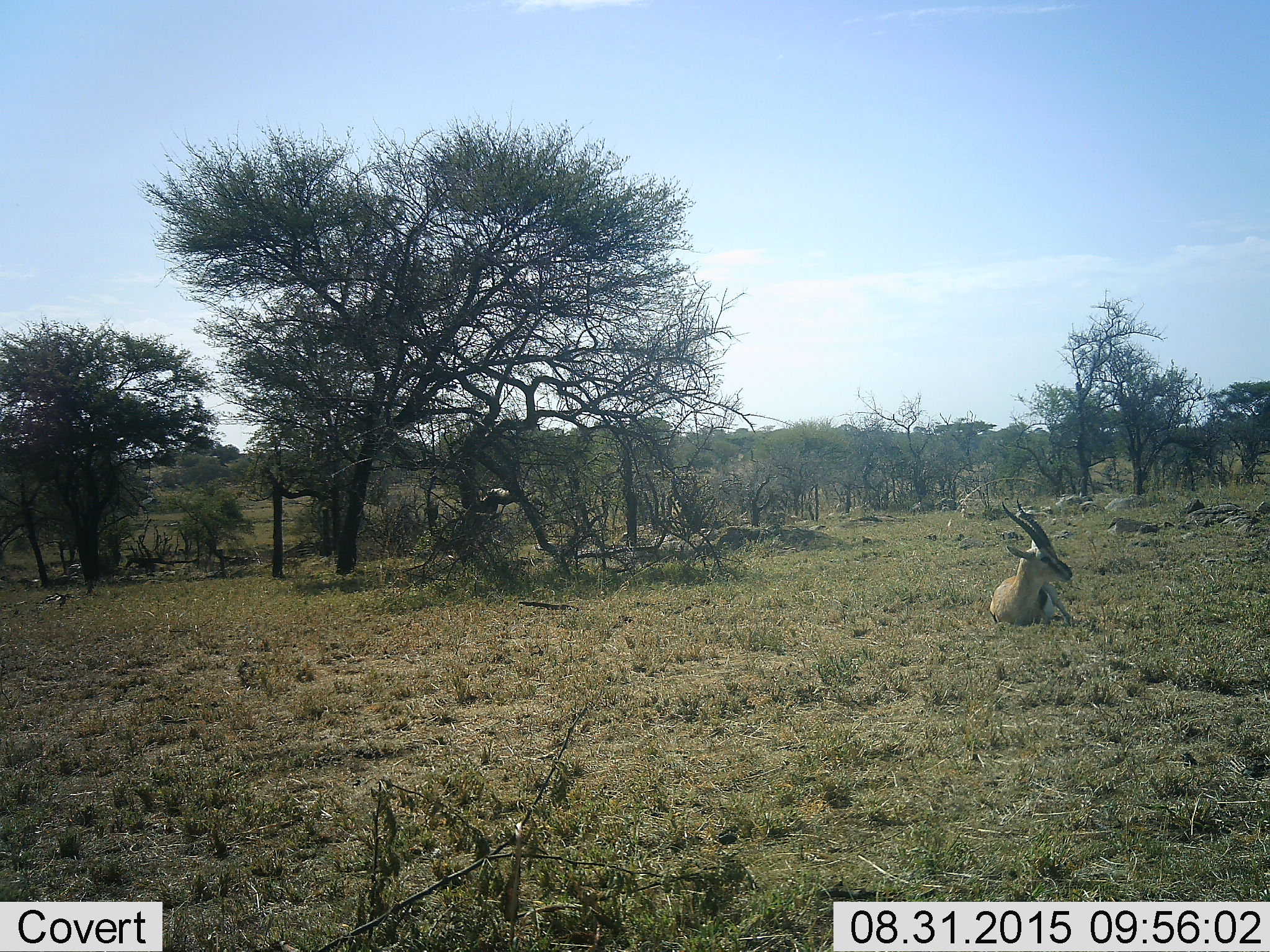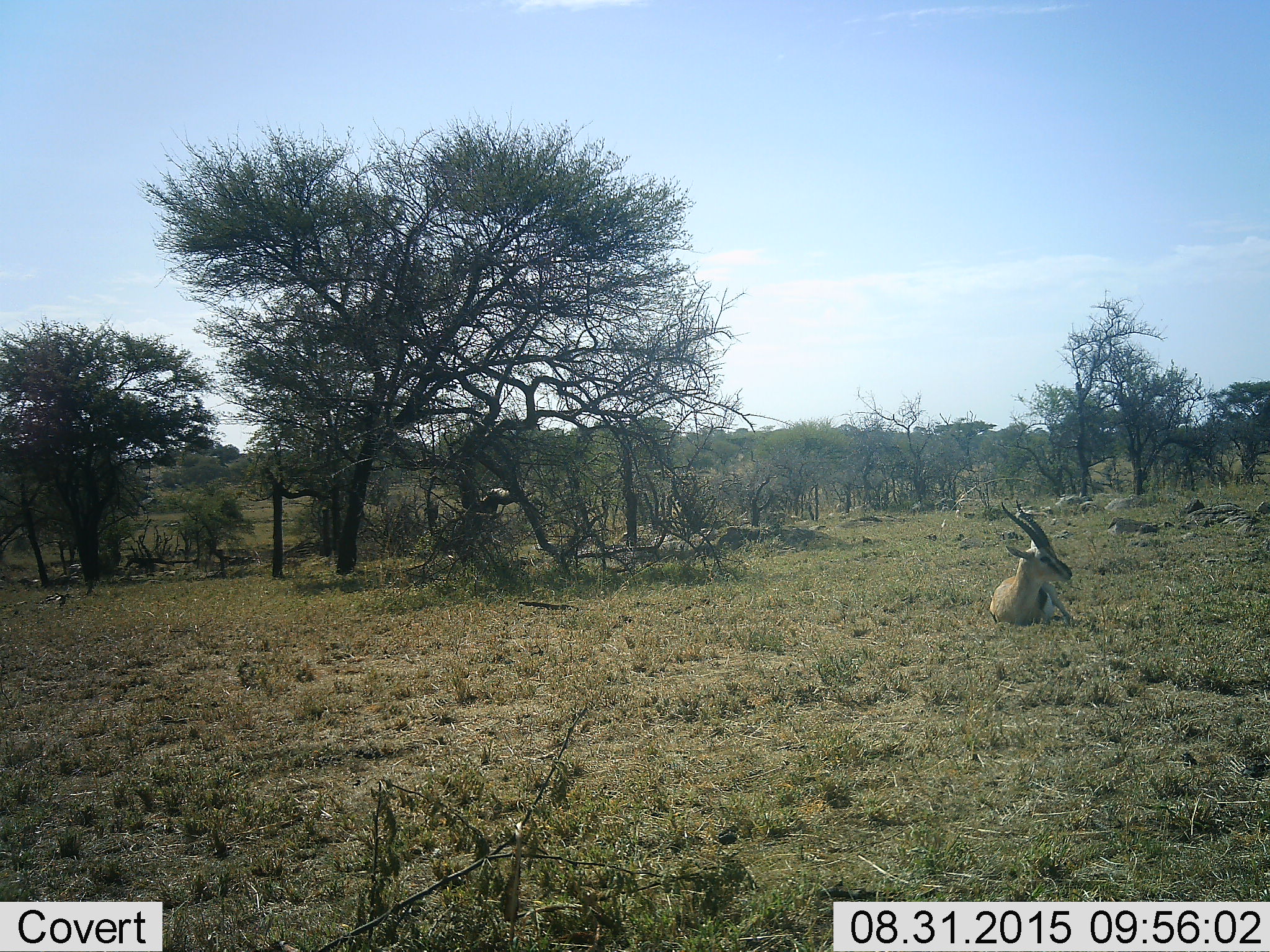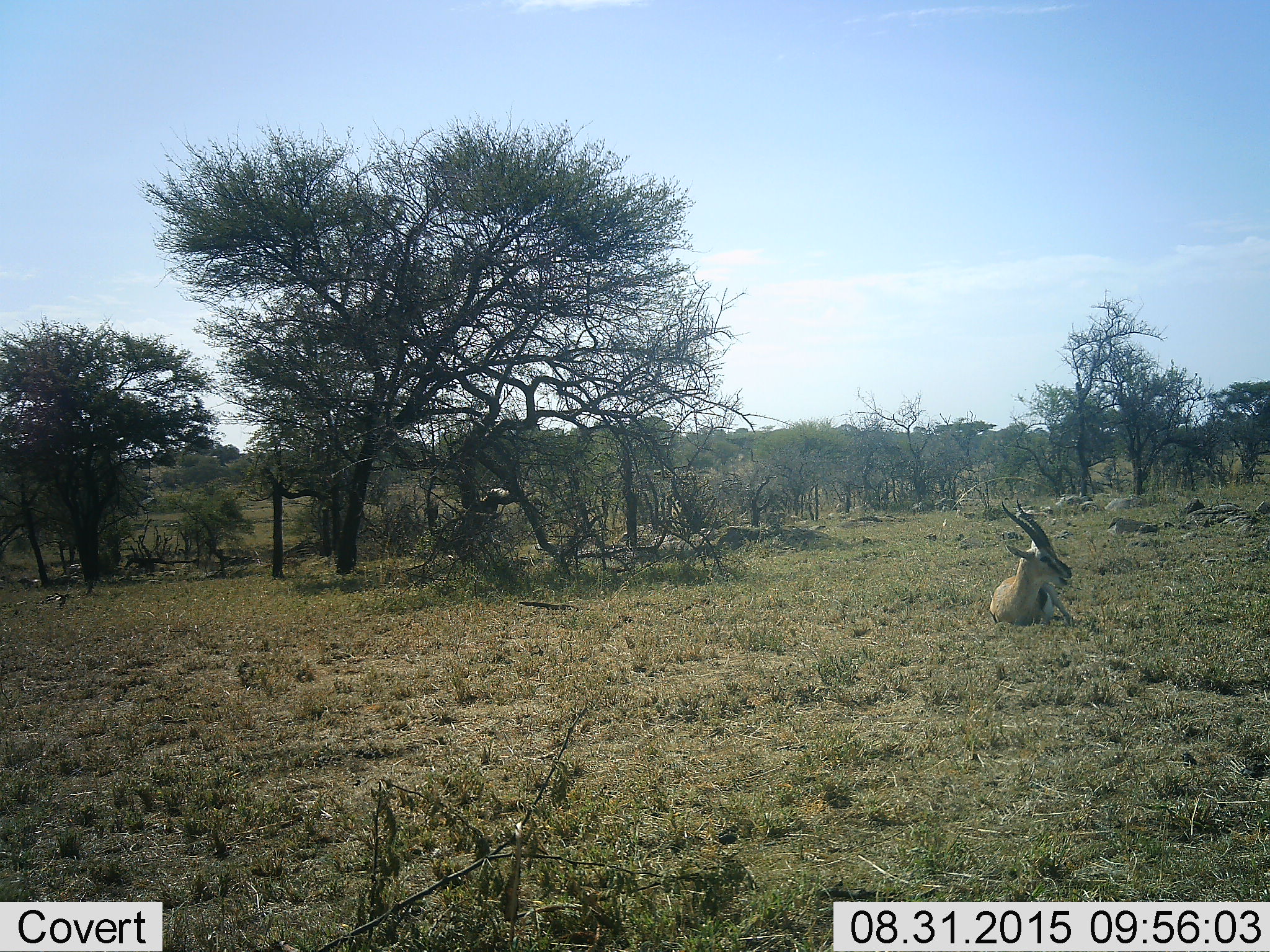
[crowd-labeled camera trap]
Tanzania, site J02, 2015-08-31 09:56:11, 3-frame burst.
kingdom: Animalia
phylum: Chordata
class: Mammalia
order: Artiodactyla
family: Bovidae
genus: Eudorcas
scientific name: Eudorcas thomsonii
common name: thomson's gazelle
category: gazellethomsons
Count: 1.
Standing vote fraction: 0%.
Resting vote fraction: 100%.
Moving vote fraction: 0%.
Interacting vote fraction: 0%.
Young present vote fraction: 0%.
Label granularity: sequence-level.